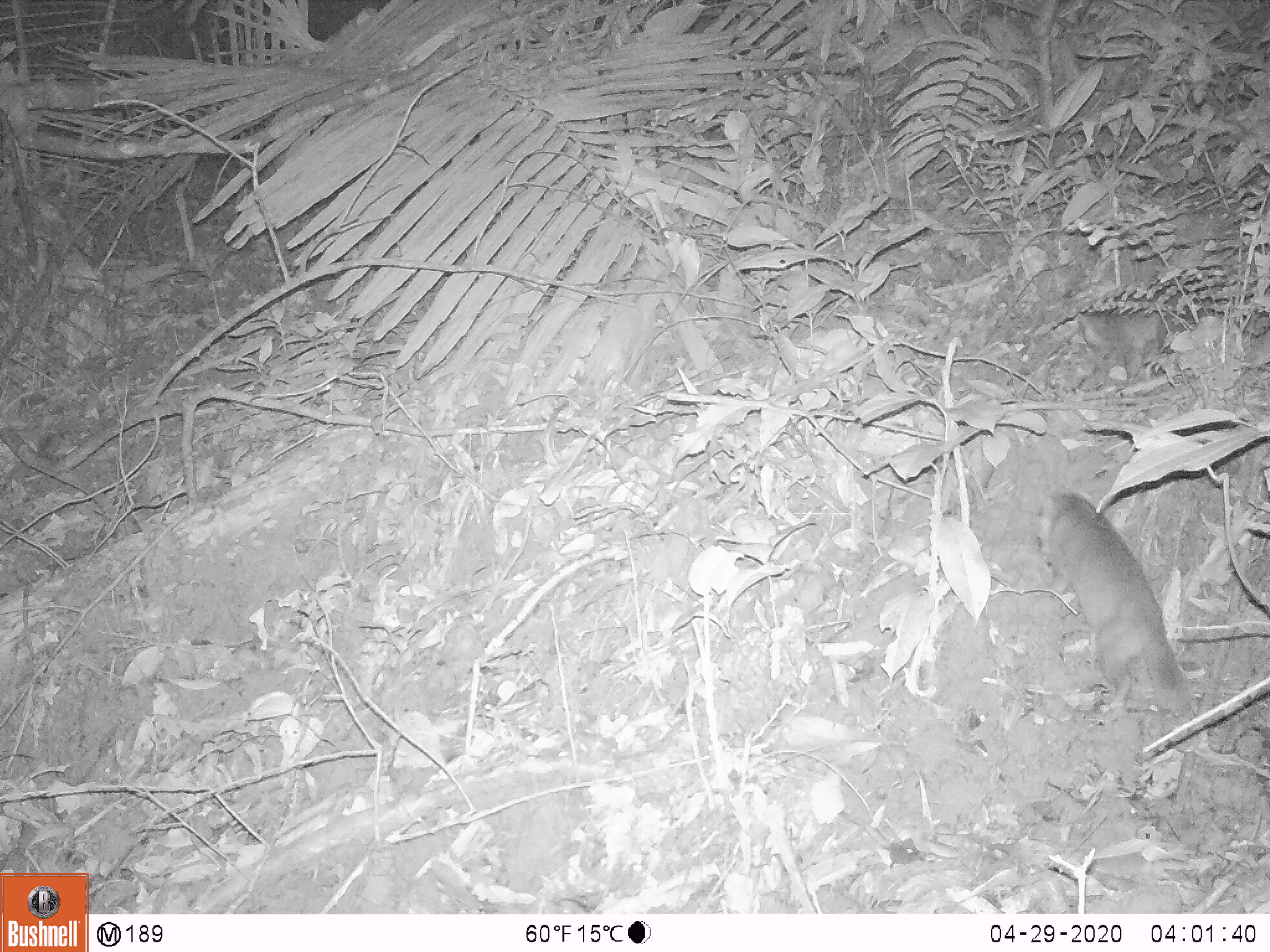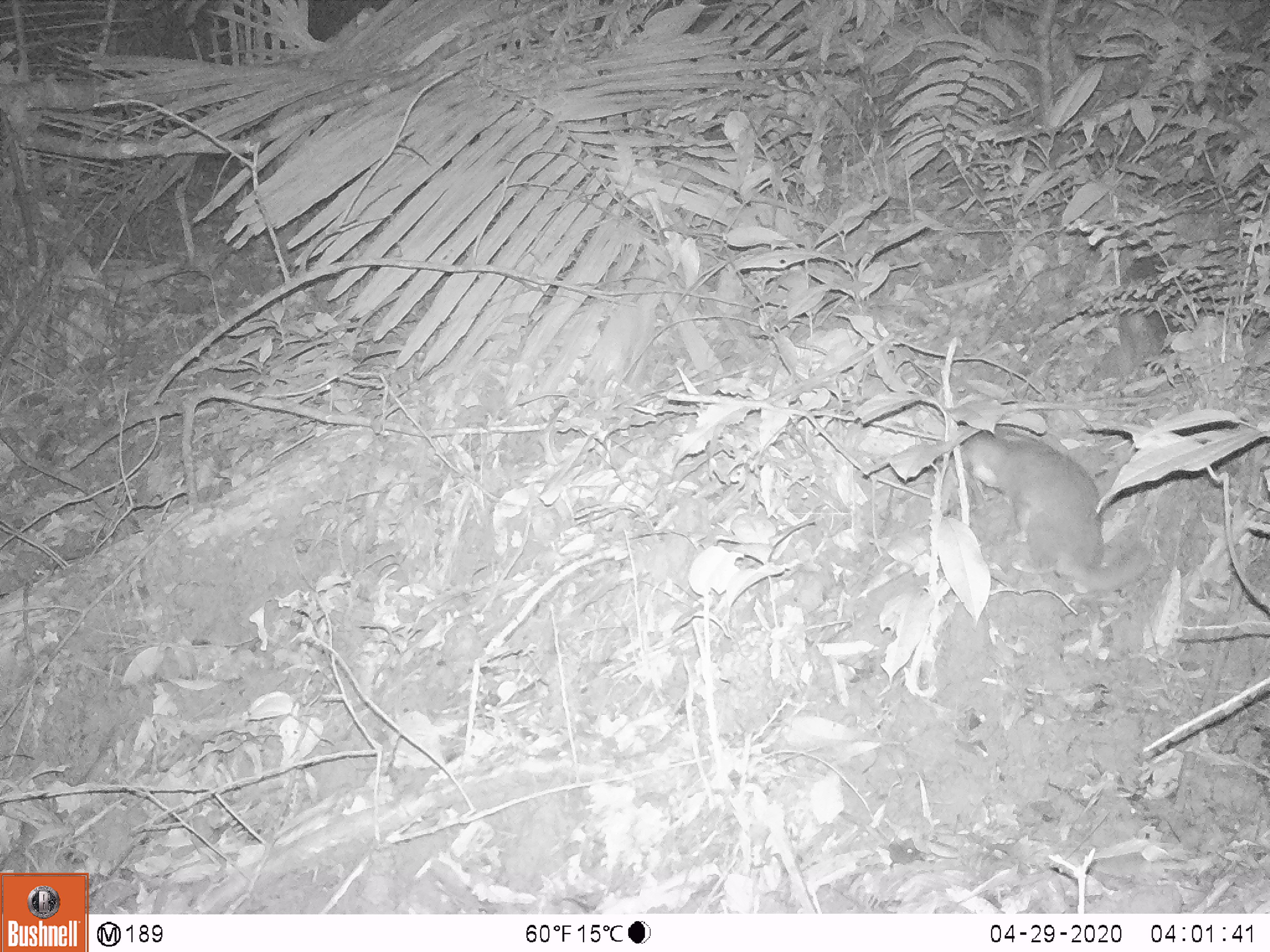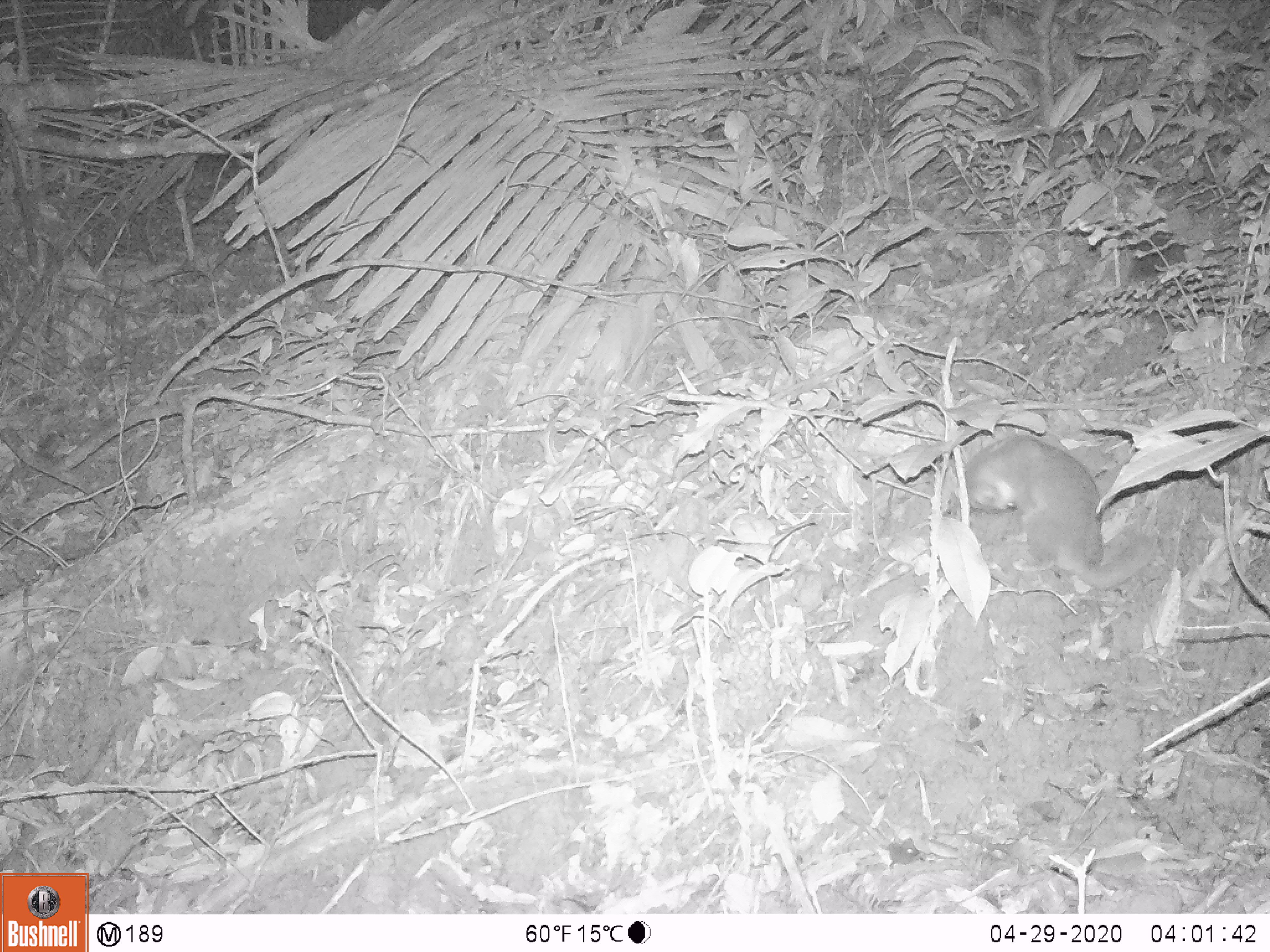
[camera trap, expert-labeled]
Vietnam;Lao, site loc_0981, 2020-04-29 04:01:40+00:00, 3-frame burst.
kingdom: Animalia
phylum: Chordata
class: Mammalia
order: Carnivora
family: Mustelidae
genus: Melogale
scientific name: Melogale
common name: ferret badger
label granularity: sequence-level